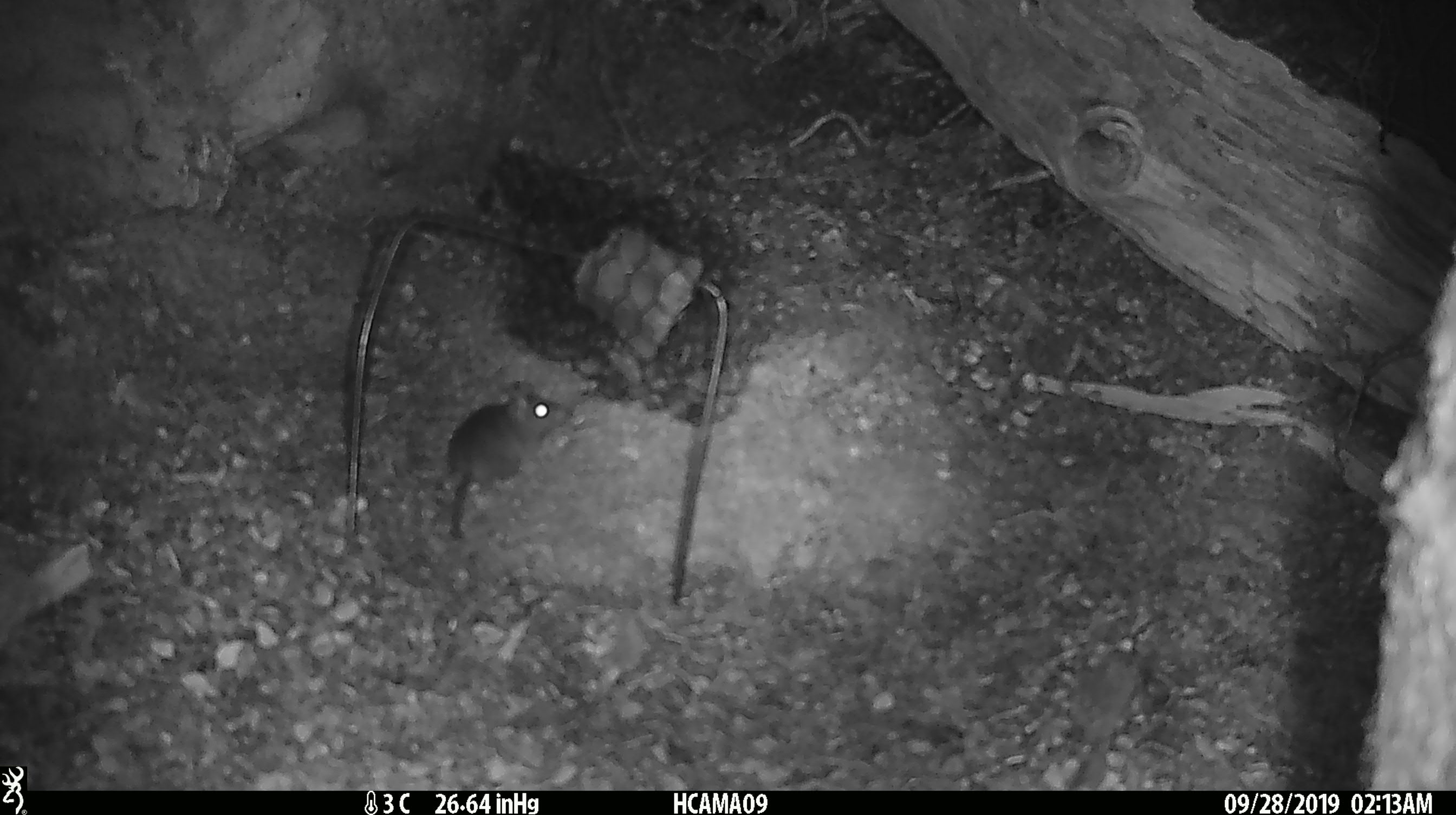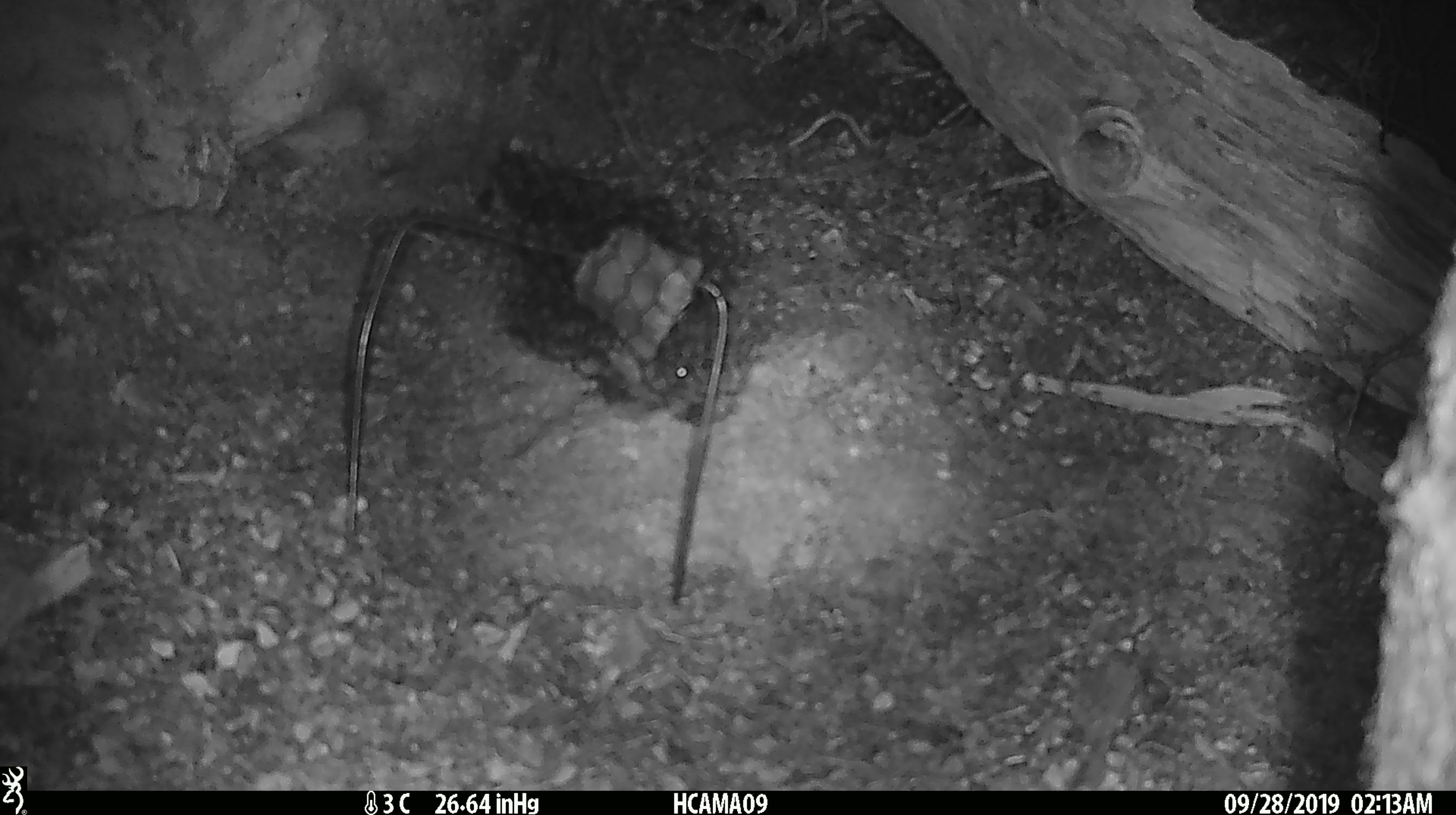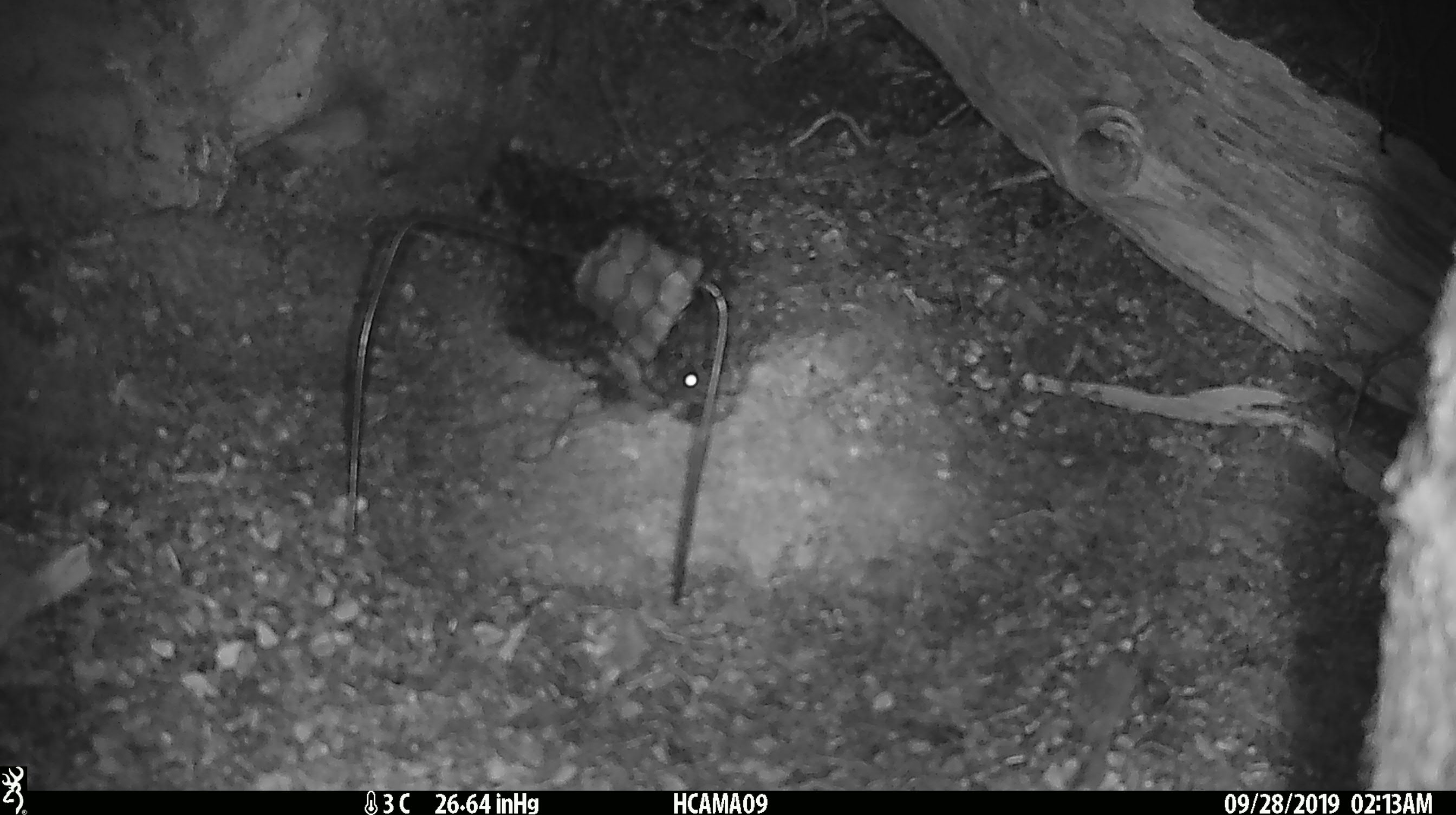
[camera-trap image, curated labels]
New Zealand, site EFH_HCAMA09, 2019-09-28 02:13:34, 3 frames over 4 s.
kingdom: Animalia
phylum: Chordata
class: Mammalia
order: Rodentia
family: Muridae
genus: Mus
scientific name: Mus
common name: mouse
Mouse (Mus).